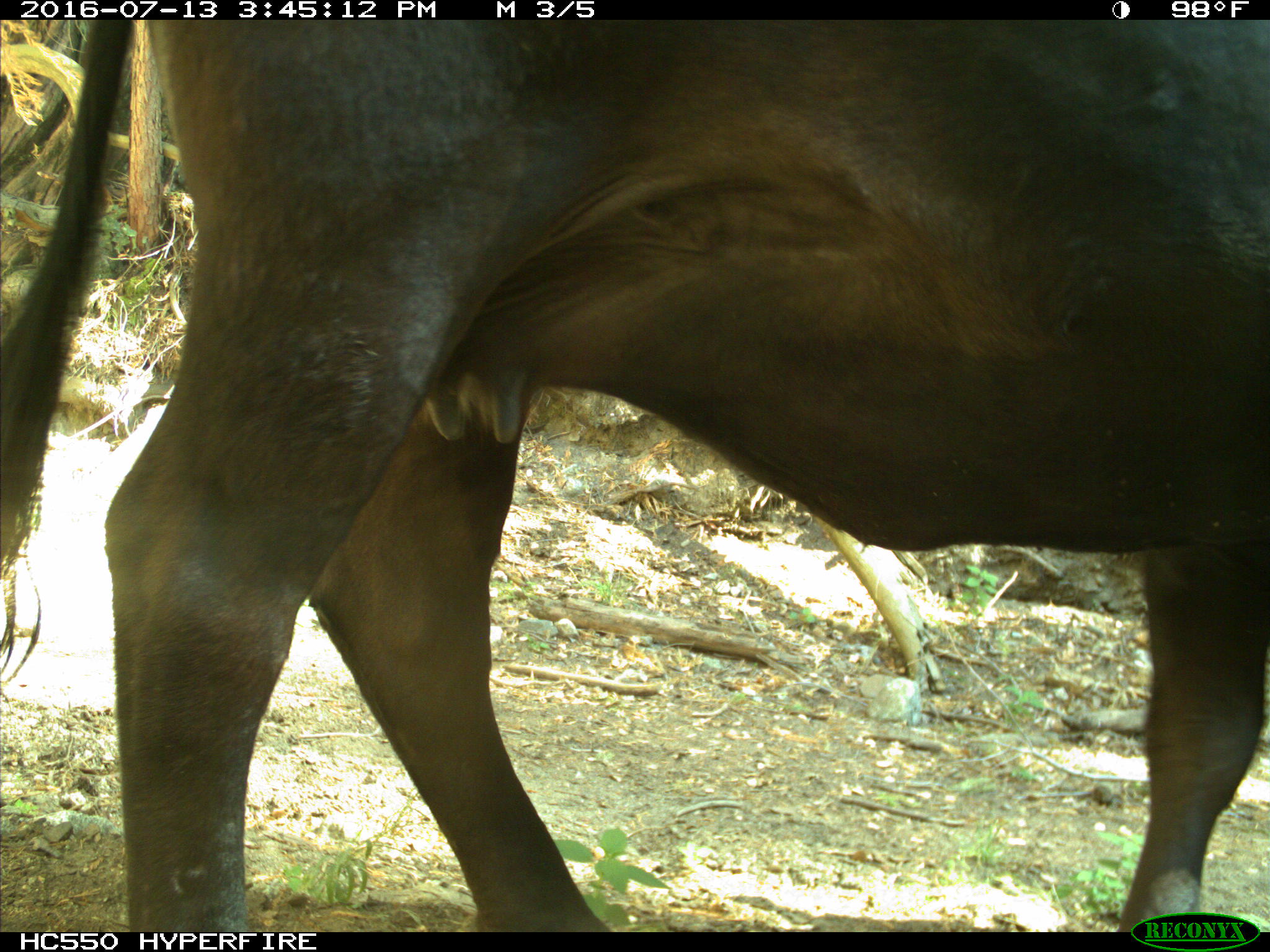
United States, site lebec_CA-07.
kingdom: Animalia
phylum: Chordata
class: Mammalia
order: Artiodactyla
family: Bovidae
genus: Bos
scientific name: Bos taurus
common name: domestic cow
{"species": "Bos taurus (domestic cow)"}